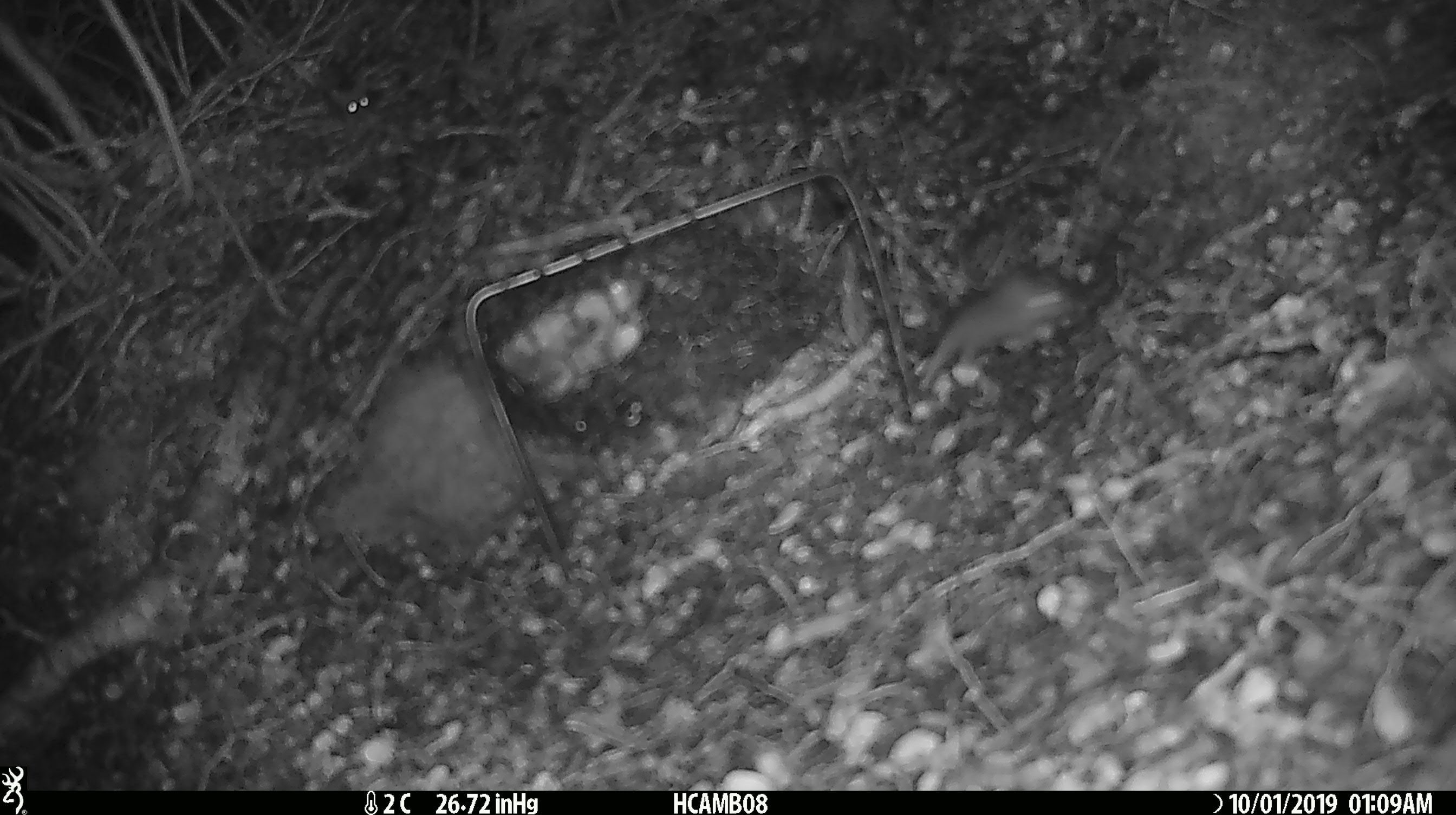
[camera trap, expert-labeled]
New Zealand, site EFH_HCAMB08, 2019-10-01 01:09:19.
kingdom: Animalia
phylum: Chordata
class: Mammalia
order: Rodentia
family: Muridae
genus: Mus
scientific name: Mus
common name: mouse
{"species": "mouse (Mus)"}